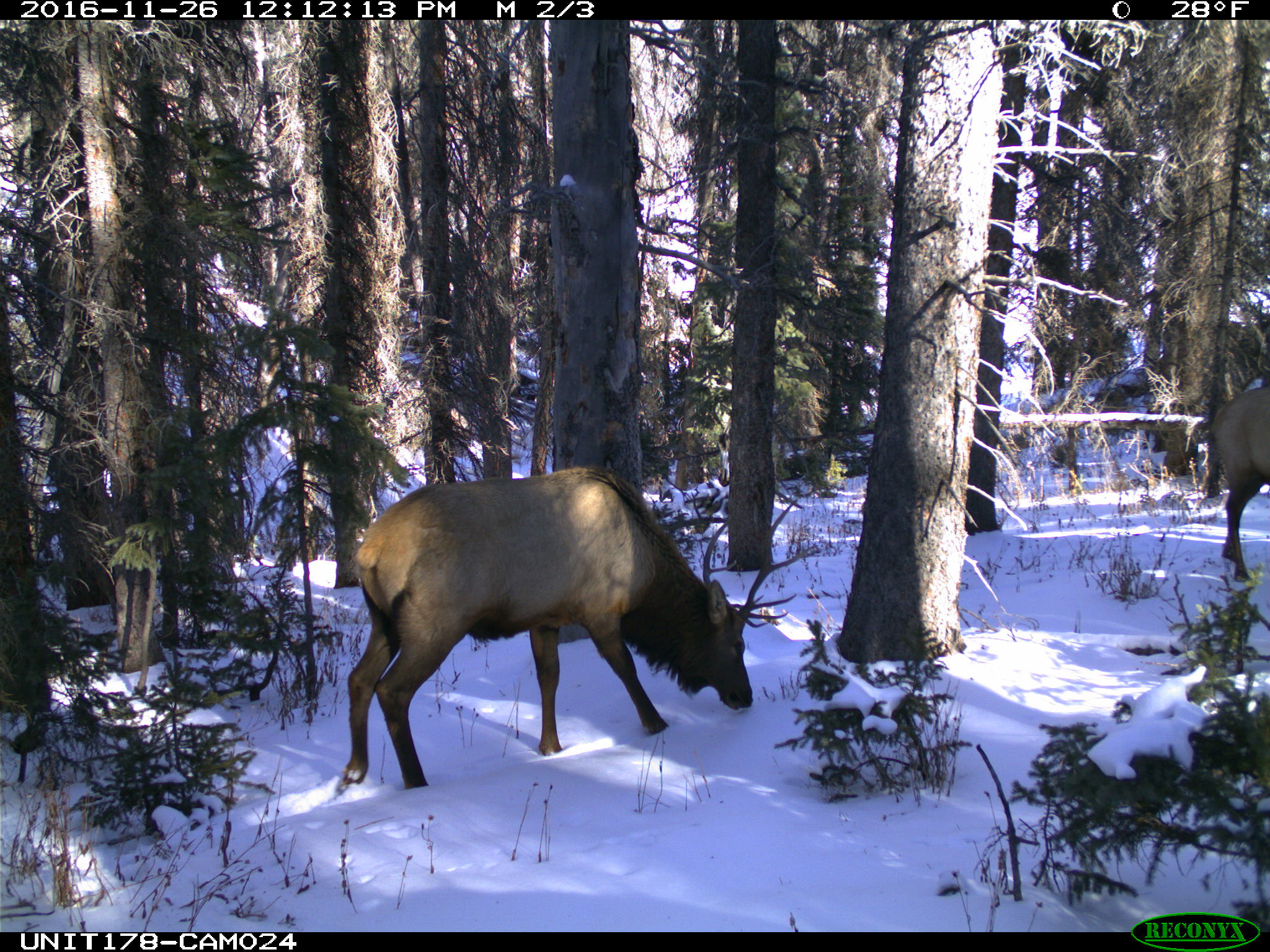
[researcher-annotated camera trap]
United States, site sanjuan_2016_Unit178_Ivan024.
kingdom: Animalia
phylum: Chordata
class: Mammalia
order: Artiodactyla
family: Cervidae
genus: Cervus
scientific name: Cervus elaphus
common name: red deer